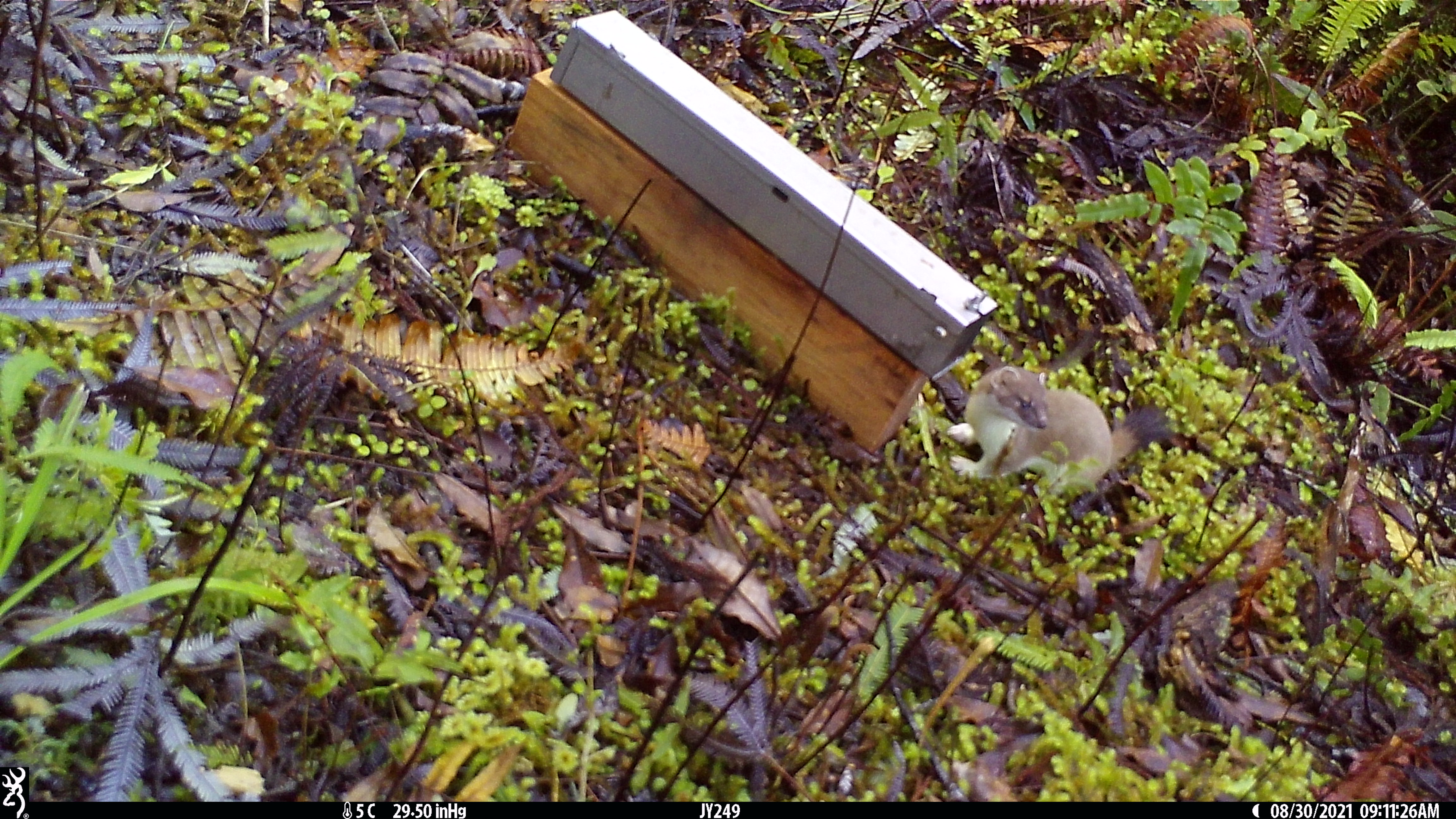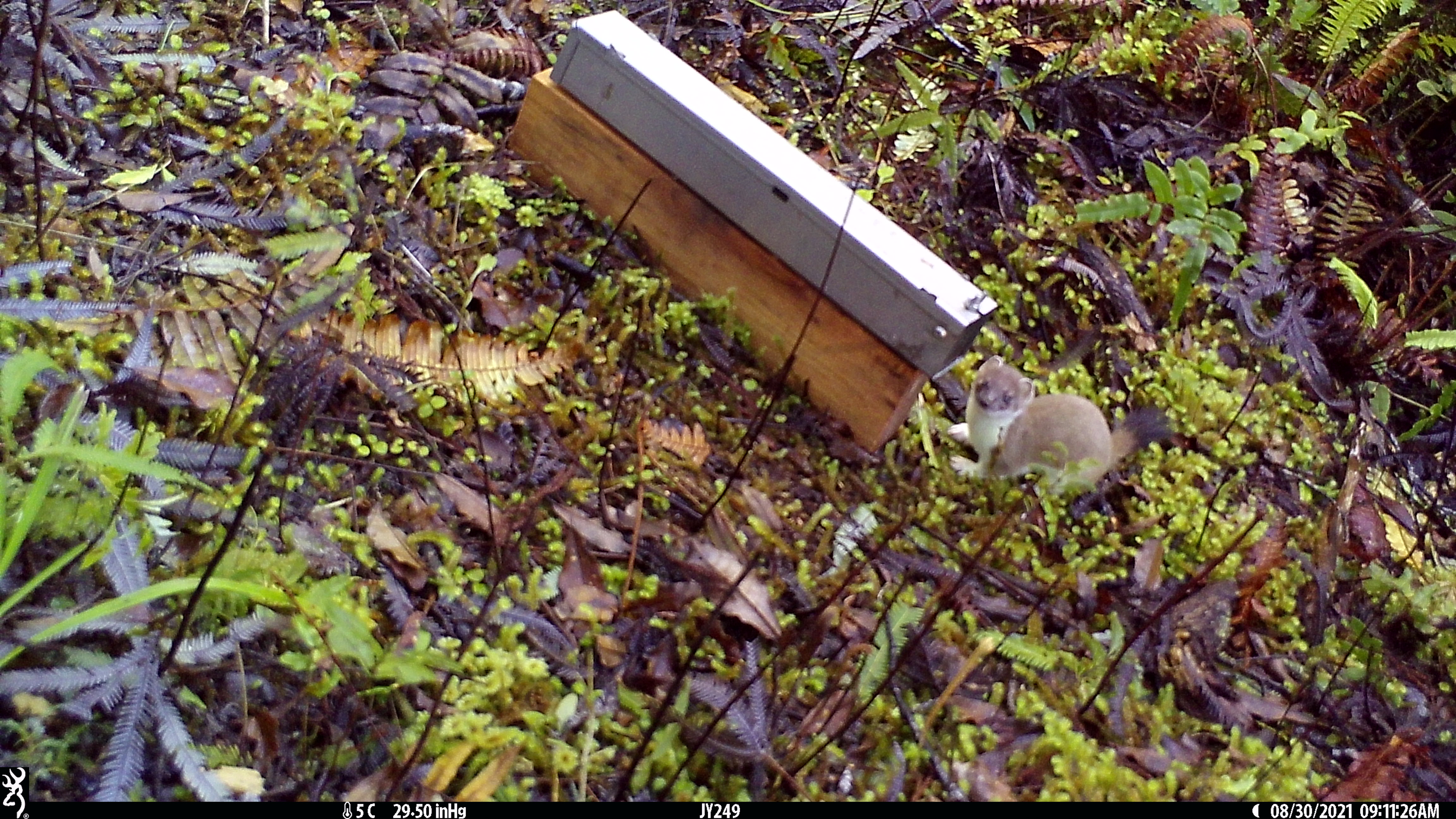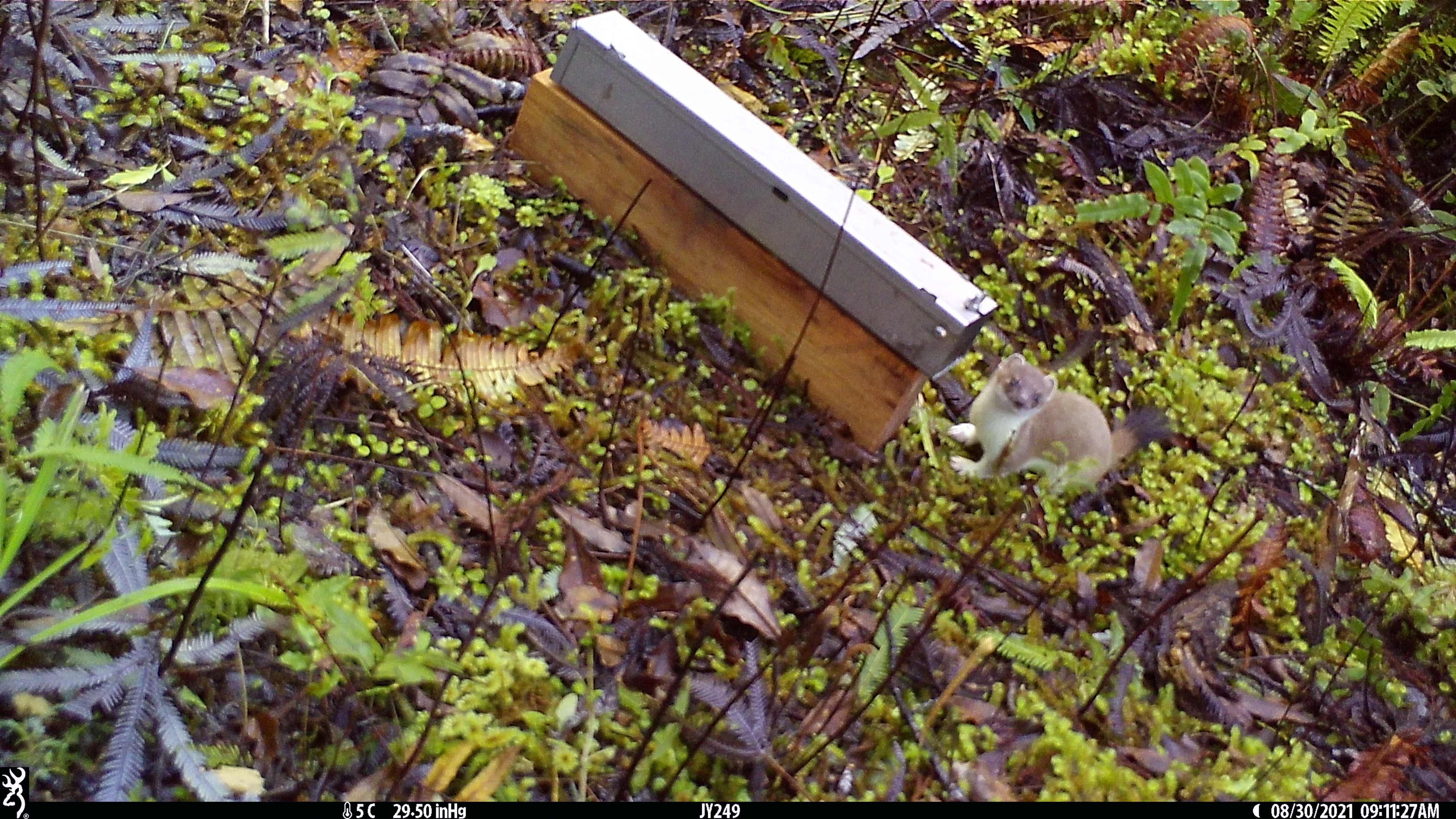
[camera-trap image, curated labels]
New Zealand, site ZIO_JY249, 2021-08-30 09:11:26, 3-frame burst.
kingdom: Animalia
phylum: Chordata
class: Mammalia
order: Carnivora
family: Mustelidae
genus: Mustela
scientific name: Mustela erminea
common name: stoat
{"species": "stoat (Mustela erminea)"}